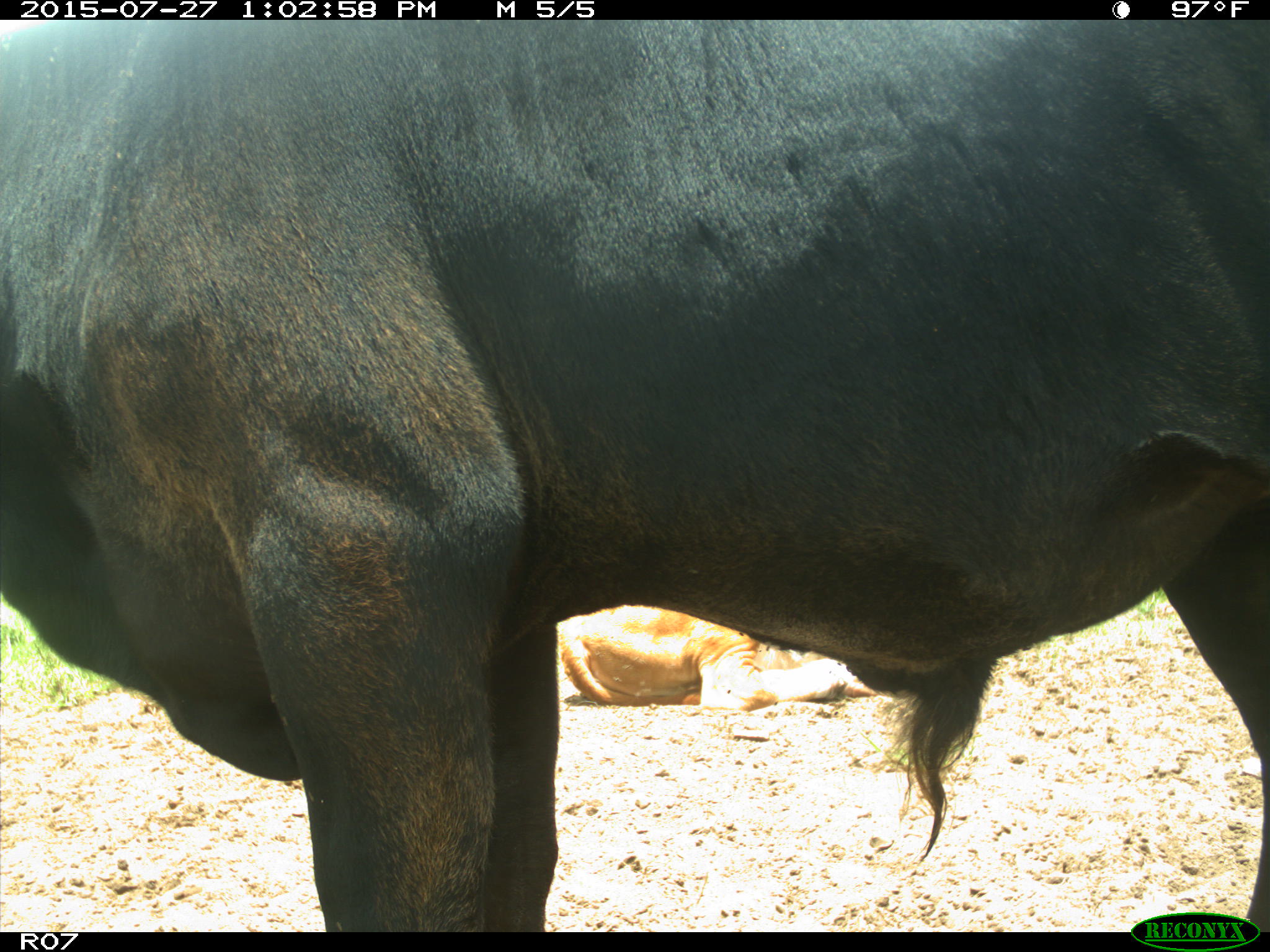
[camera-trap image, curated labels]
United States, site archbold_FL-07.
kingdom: Animalia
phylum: Chordata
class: Mammalia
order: Artiodactyla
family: Bovidae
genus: Bos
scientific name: Bos taurus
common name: domestic cow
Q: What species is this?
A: Bos taurus (domestic cow).